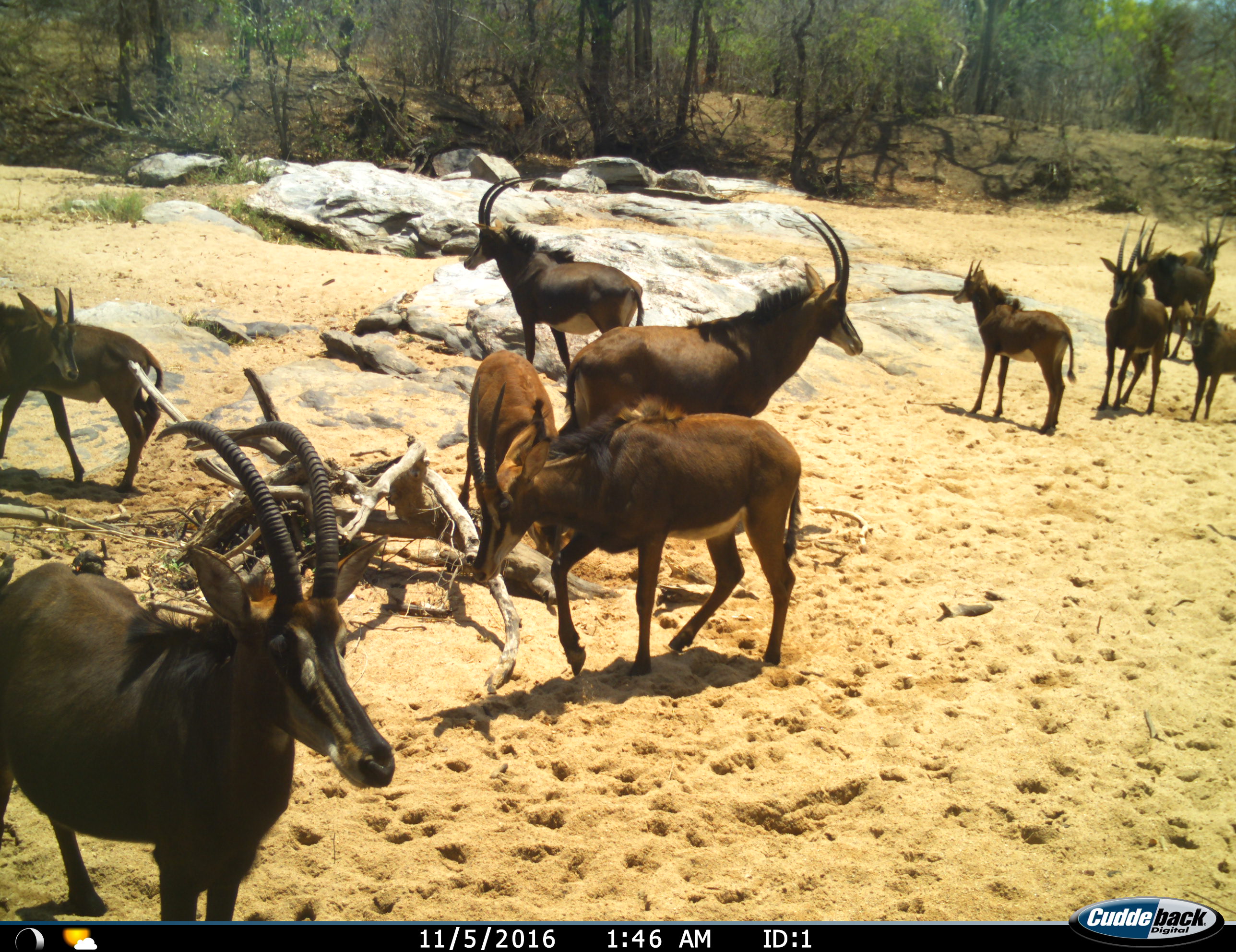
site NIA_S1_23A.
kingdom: Animalia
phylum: Chordata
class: Mammalia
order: Artiodactyla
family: Bovidae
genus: Hippotragus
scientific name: Hippotragus niger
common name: sable antelope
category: sable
Sable (sable antelope) (Hippotragus niger), count 11-50. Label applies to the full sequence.